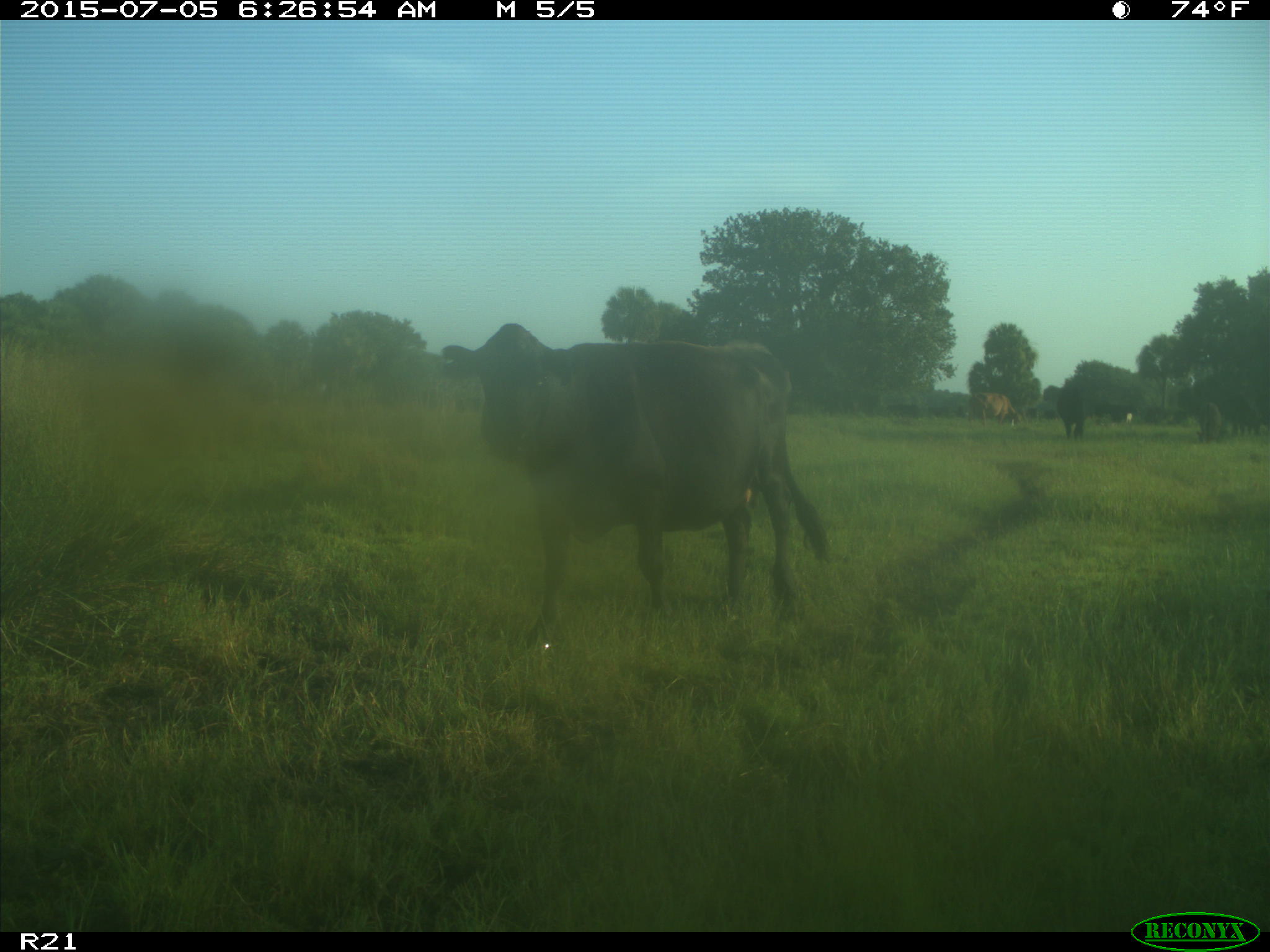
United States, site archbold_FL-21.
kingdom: Animalia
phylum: Chordata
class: Mammalia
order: Artiodactyla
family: Bovidae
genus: Bos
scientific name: Bos taurus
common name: domestic cow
Bos taurus (domestic cow).